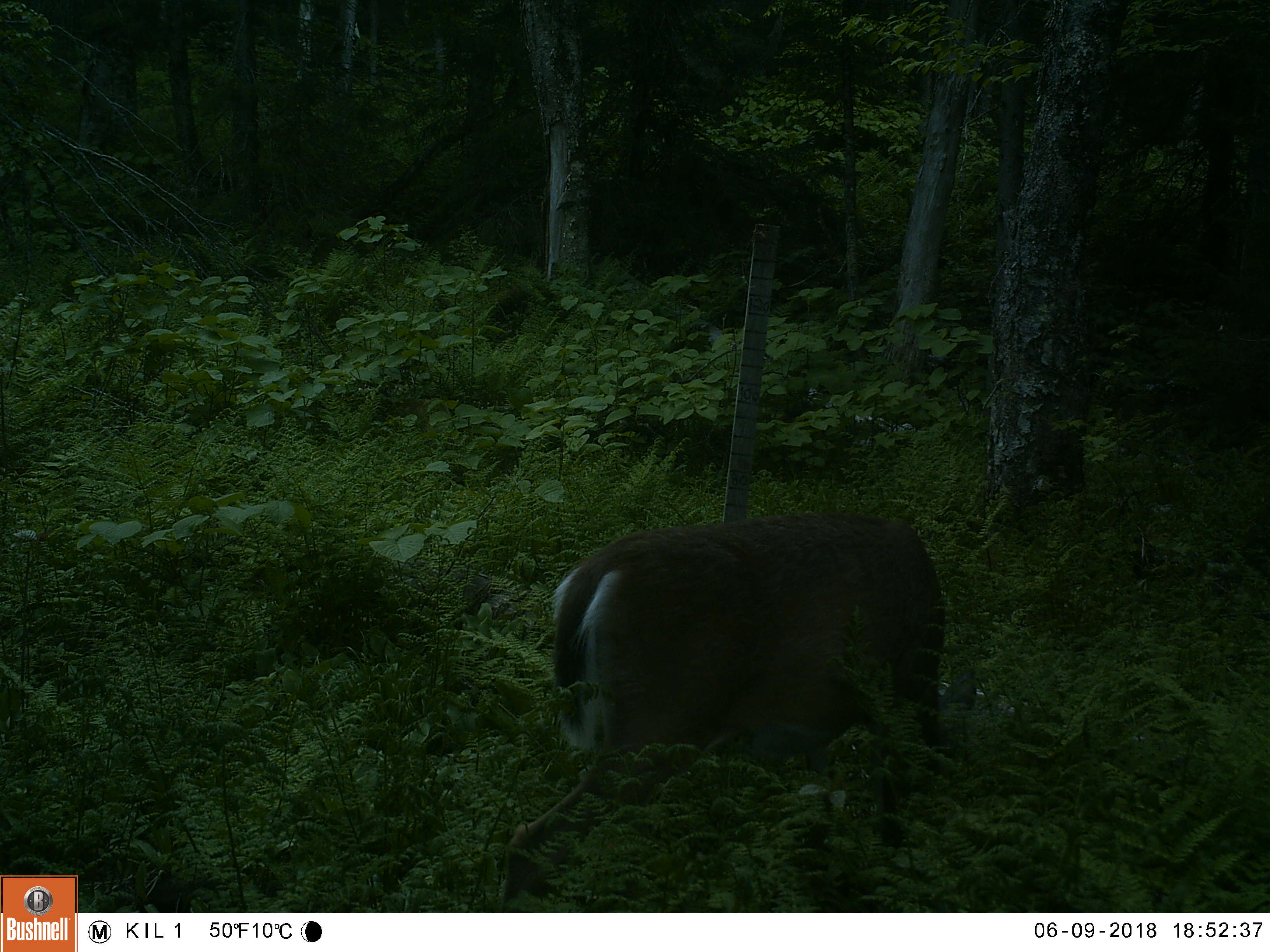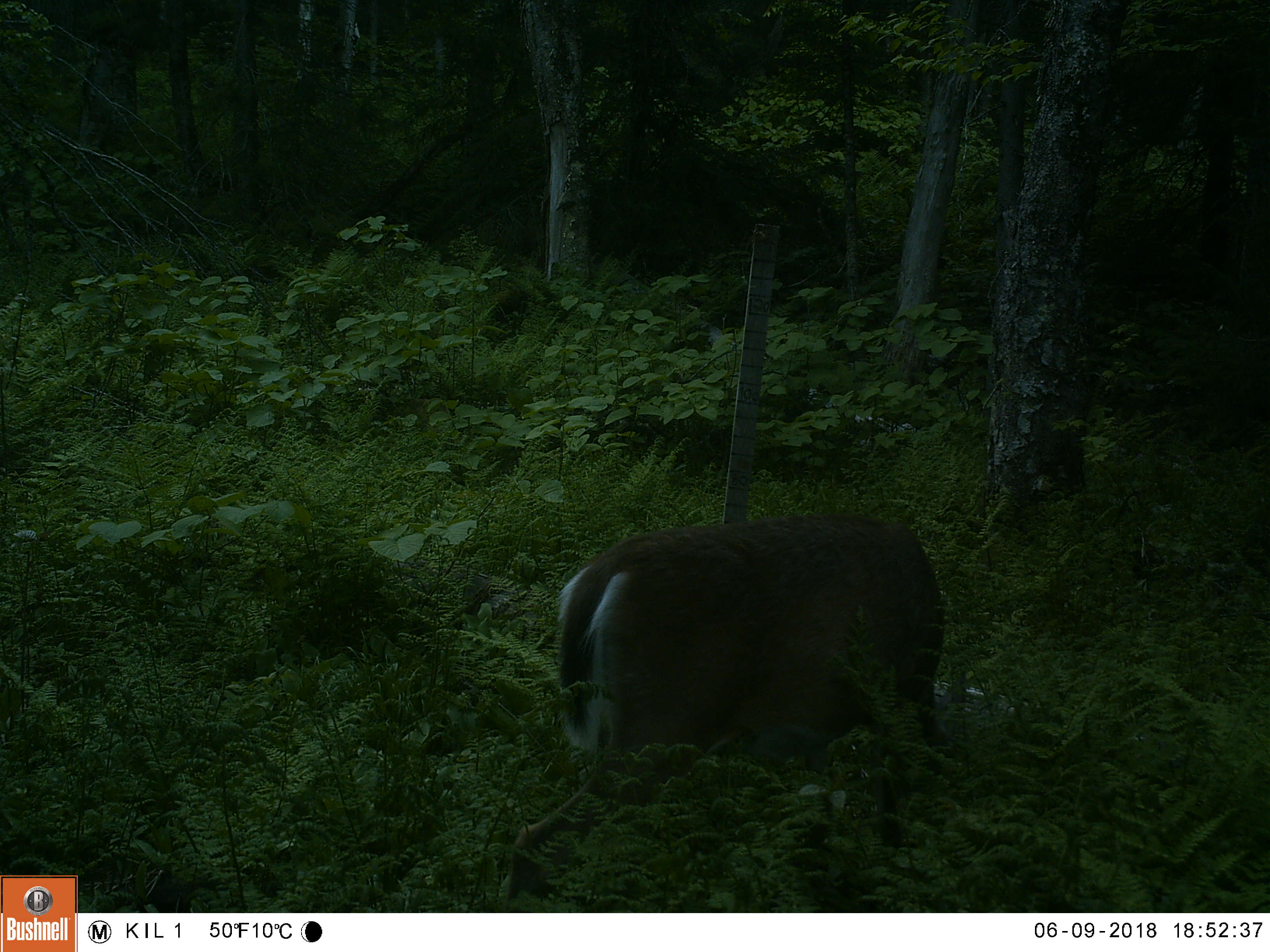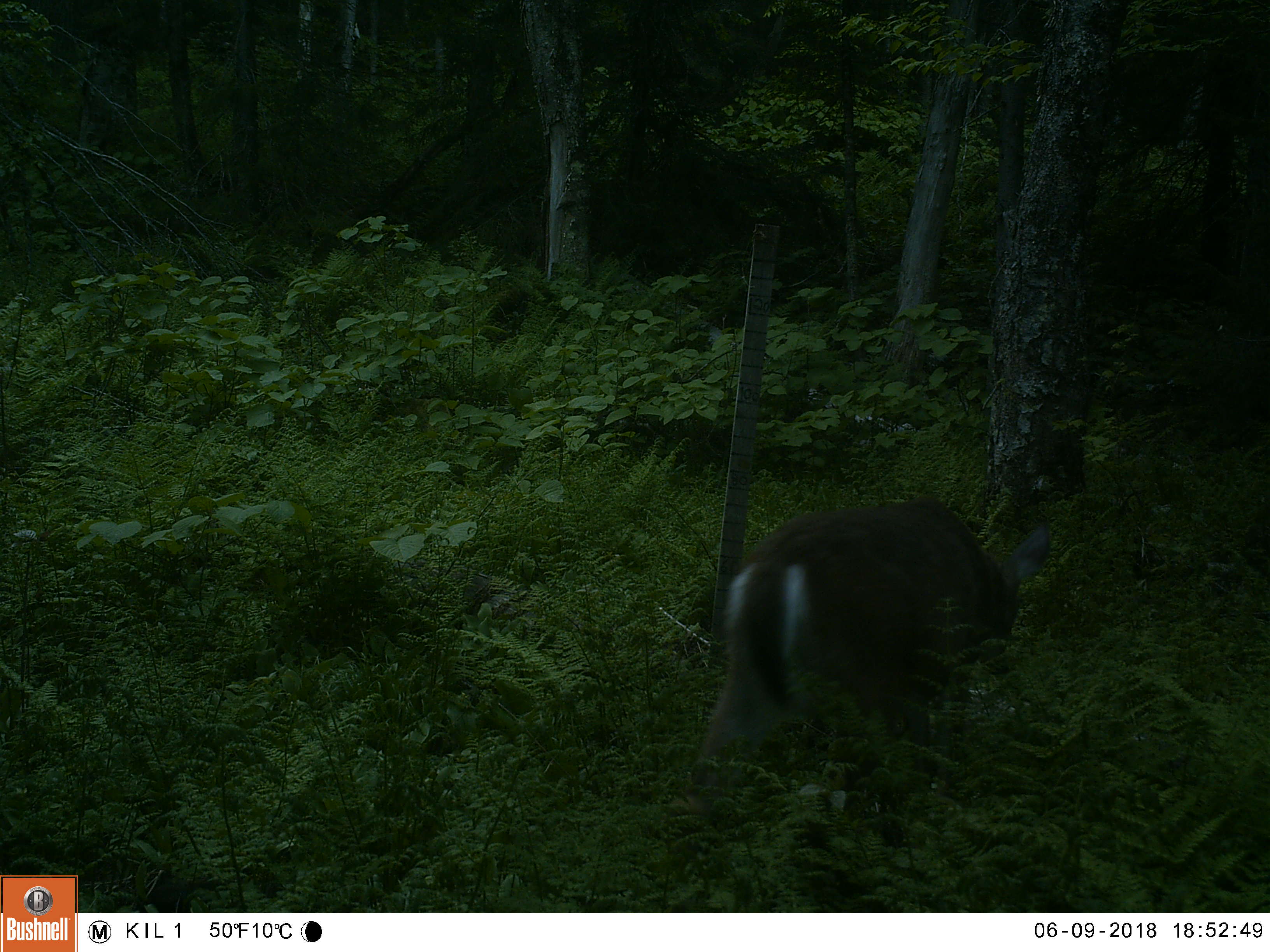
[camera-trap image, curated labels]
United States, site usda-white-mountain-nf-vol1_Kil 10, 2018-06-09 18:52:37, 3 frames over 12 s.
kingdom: Animalia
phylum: Chordata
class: Mammalia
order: Artiodactyla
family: Cervidae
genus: Odocoileus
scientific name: Odocoileus virginianus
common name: white-tailed deer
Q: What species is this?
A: White-tailed deer (Odocoileus virginianus).